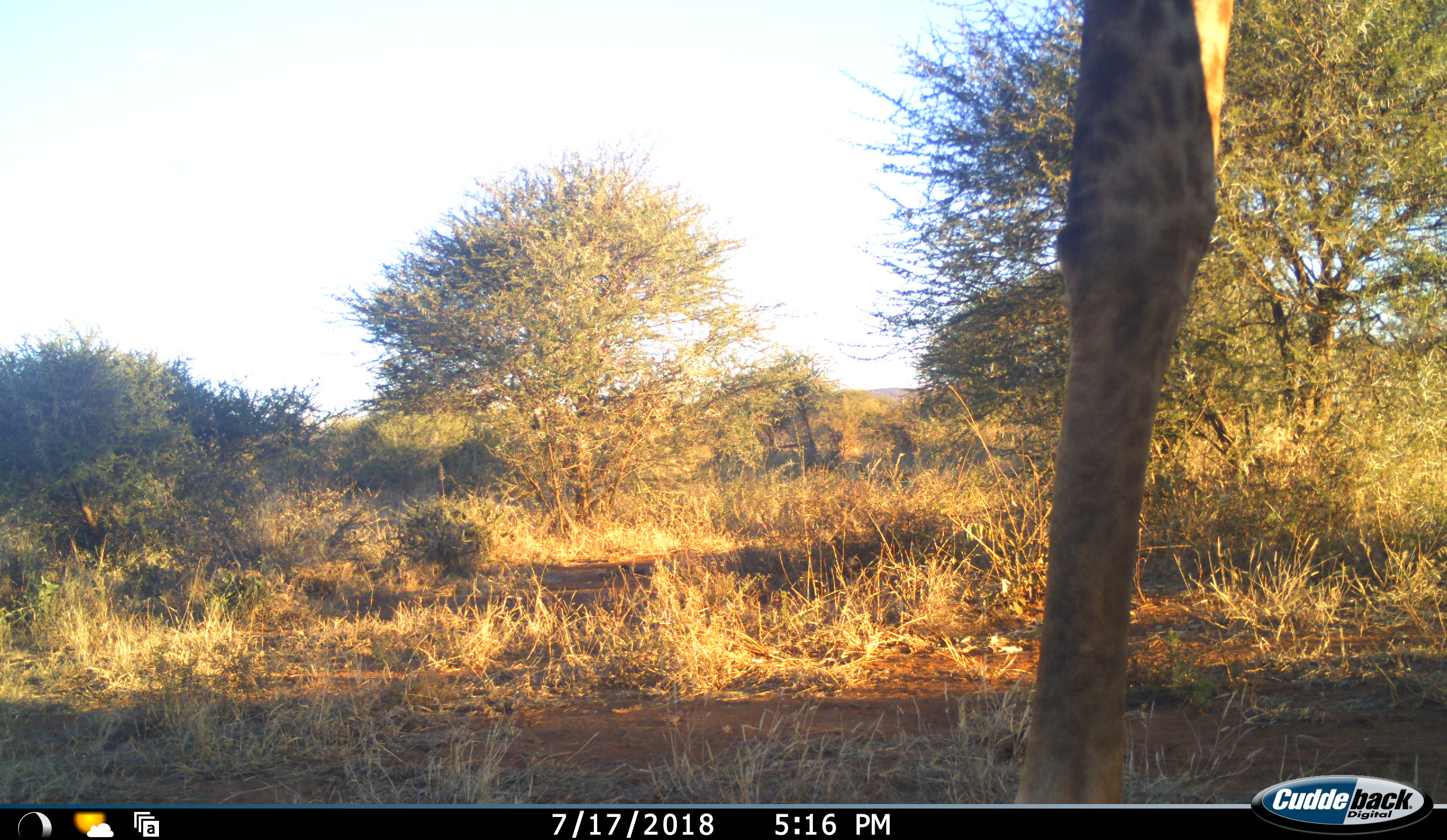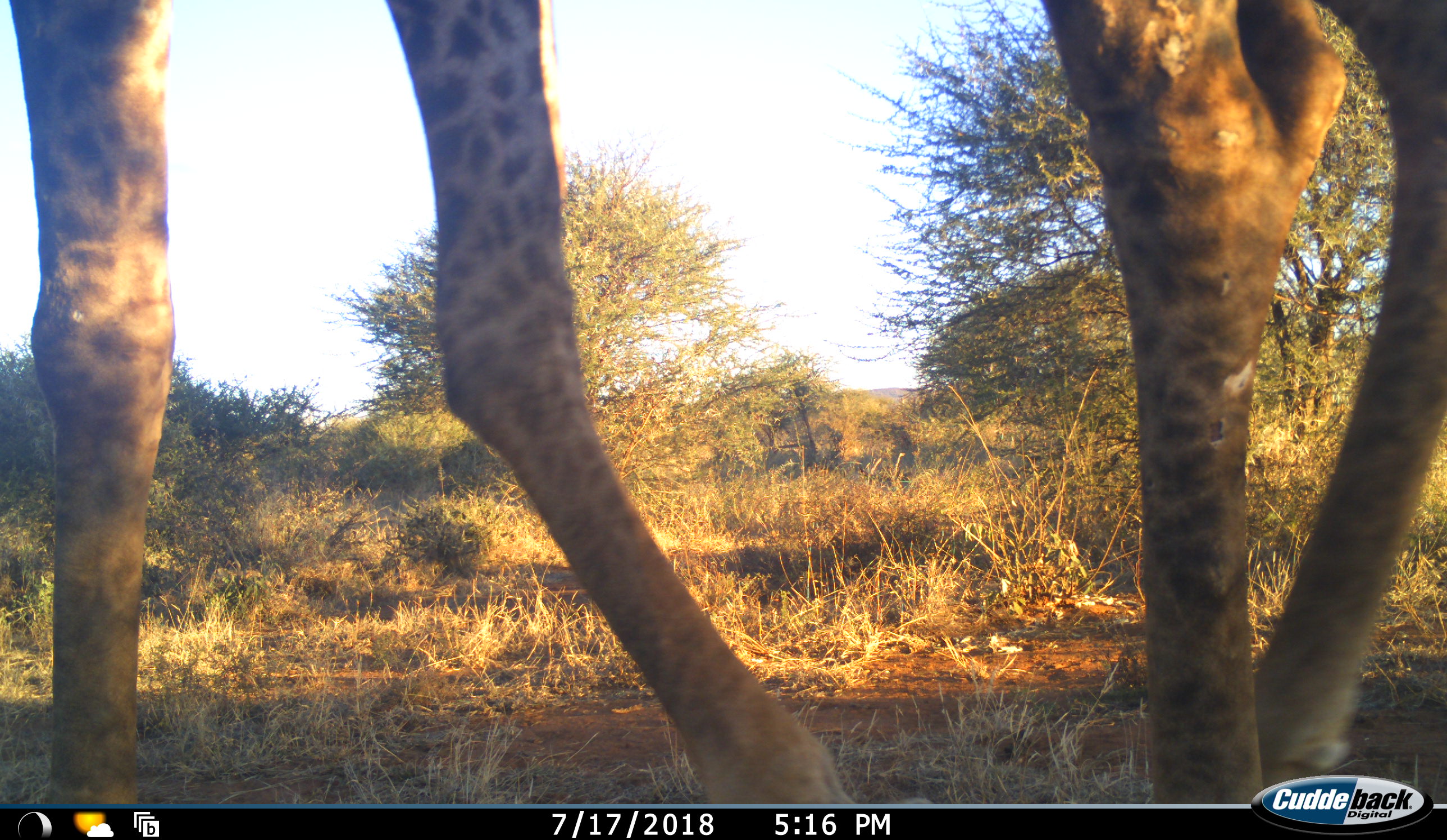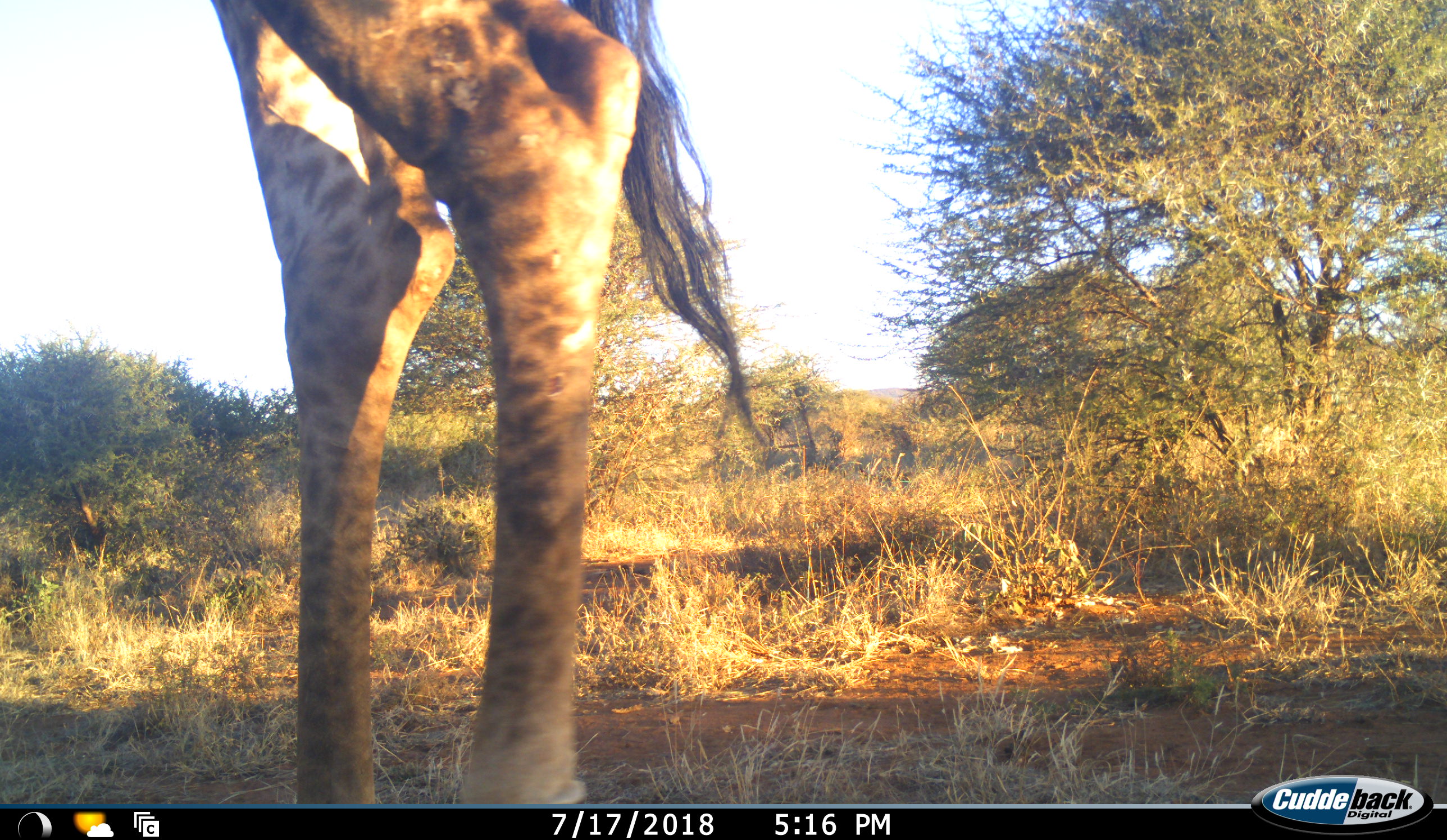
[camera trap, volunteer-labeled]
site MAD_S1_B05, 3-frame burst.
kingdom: Animalia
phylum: Chordata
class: Mammalia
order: Artiodactyla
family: Giraffidae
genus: Giraffa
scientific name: Giraffa camelopardalis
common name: giraffe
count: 1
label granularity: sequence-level